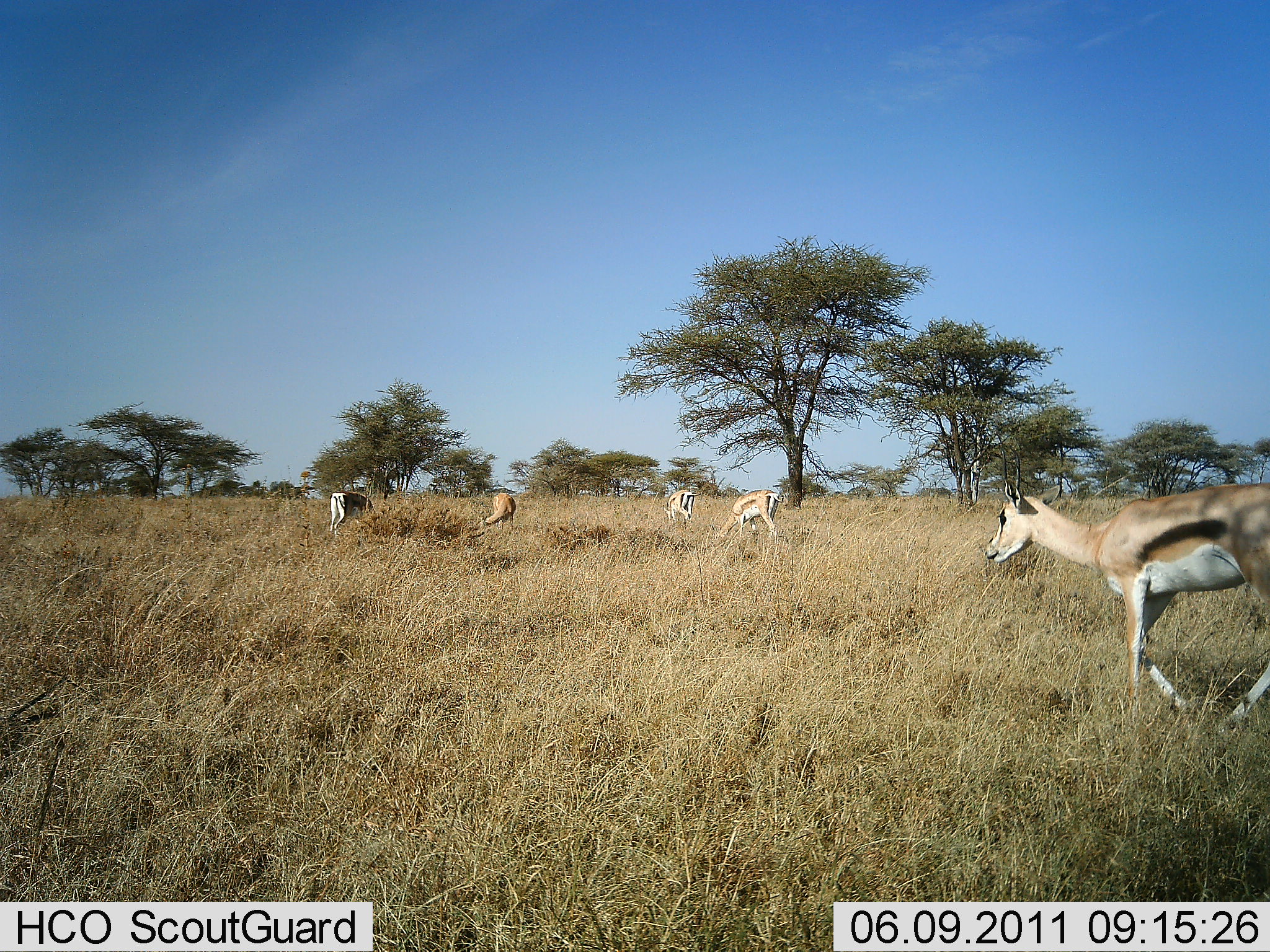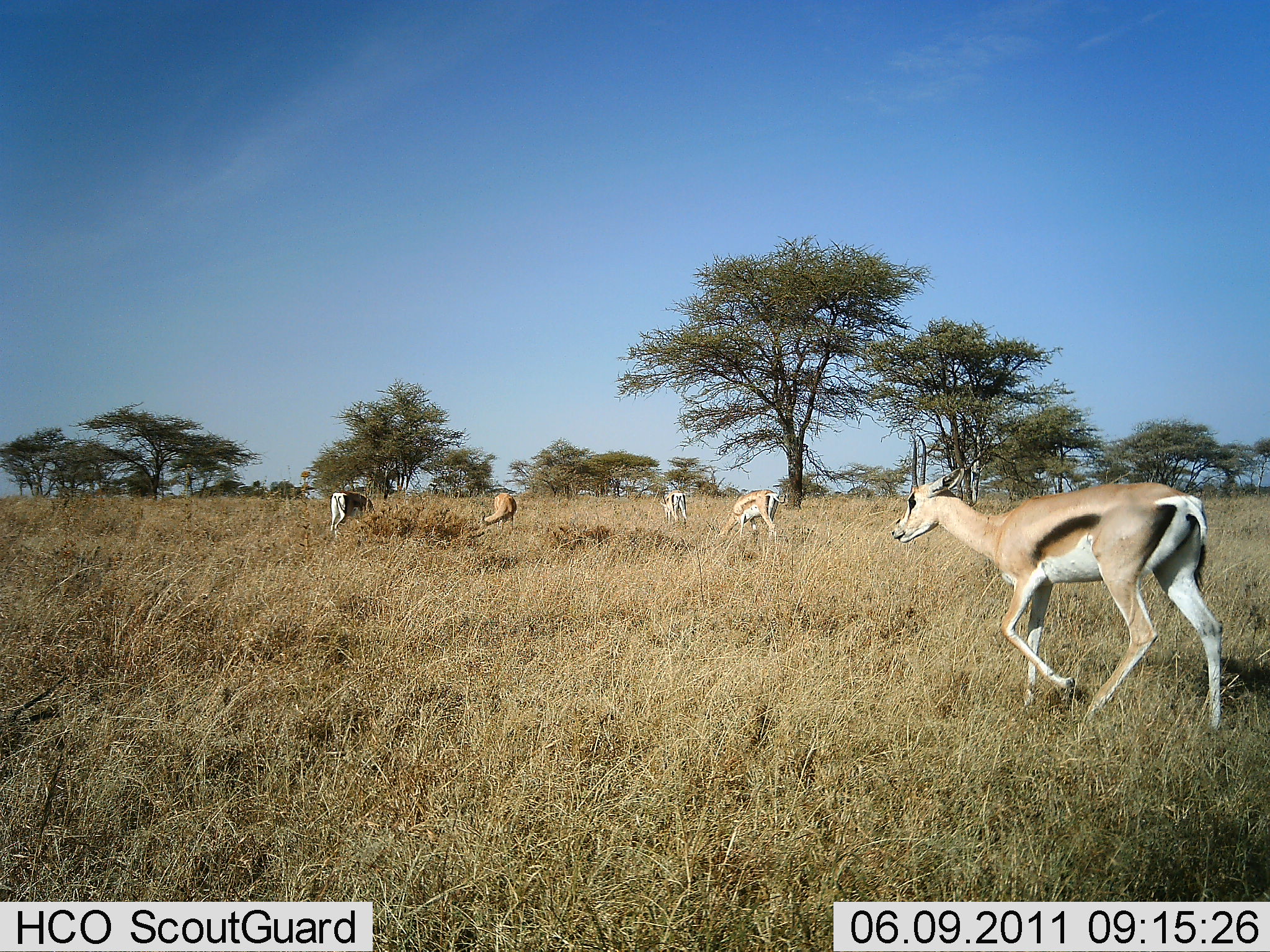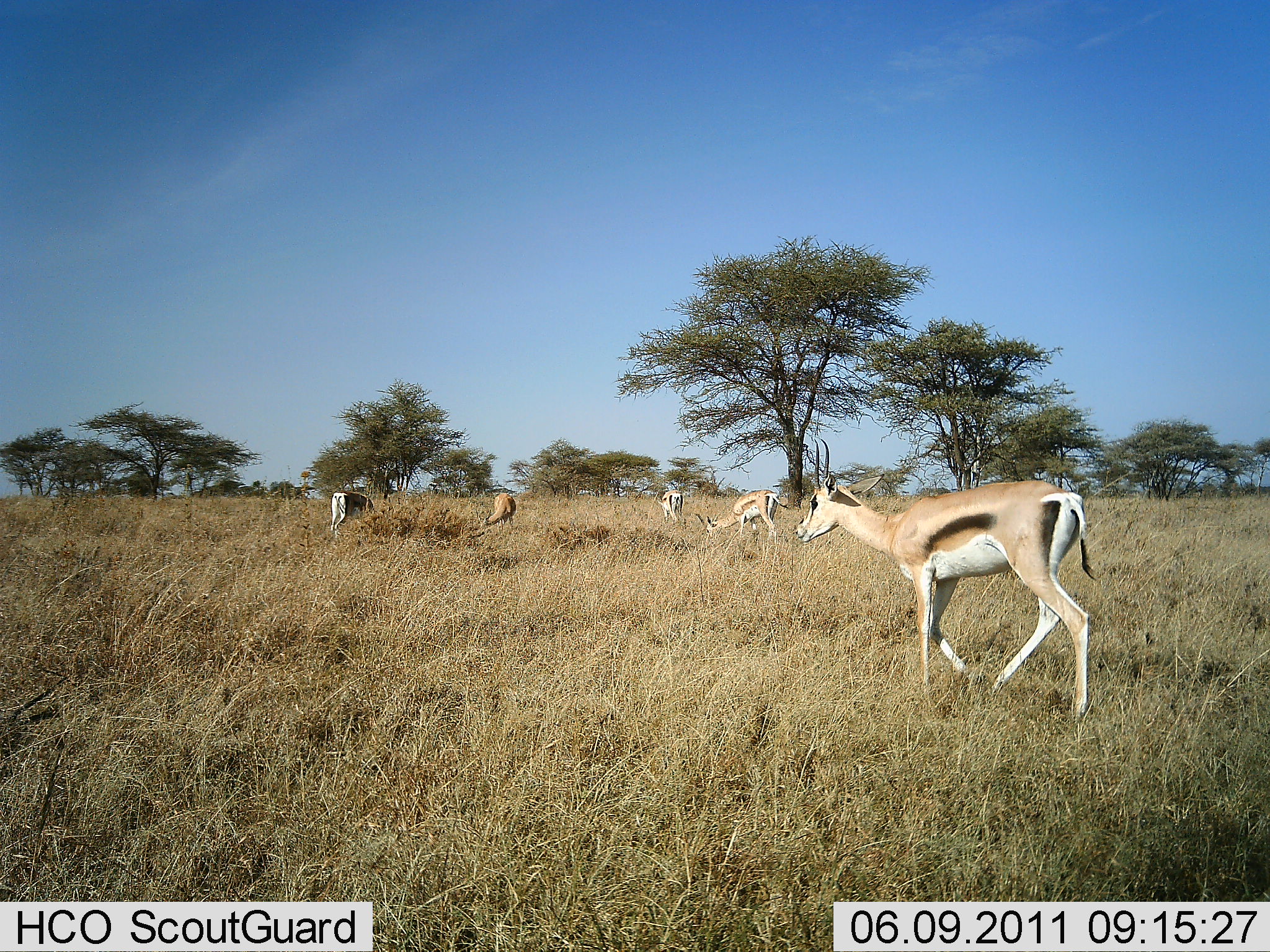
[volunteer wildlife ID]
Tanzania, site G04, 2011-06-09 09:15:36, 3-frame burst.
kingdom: Animalia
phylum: Chordata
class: Mammalia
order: Artiodactyla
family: Bovidae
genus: Eudorcas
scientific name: Eudorcas thomsonii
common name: thomson's gazelle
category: gazellethomsons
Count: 5.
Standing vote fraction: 50%.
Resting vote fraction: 0%.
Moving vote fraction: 67%.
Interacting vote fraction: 0%.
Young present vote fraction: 0%.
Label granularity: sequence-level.